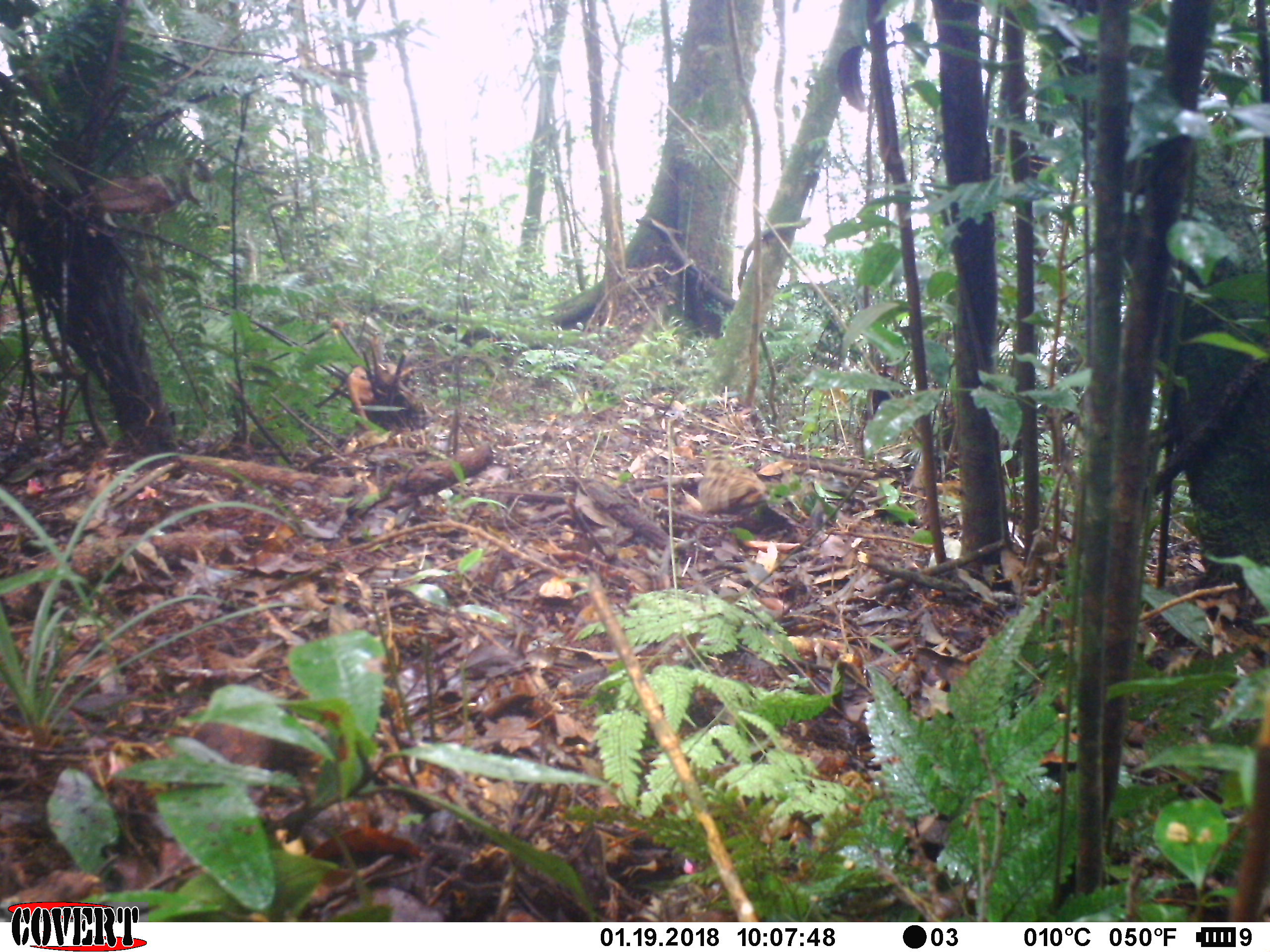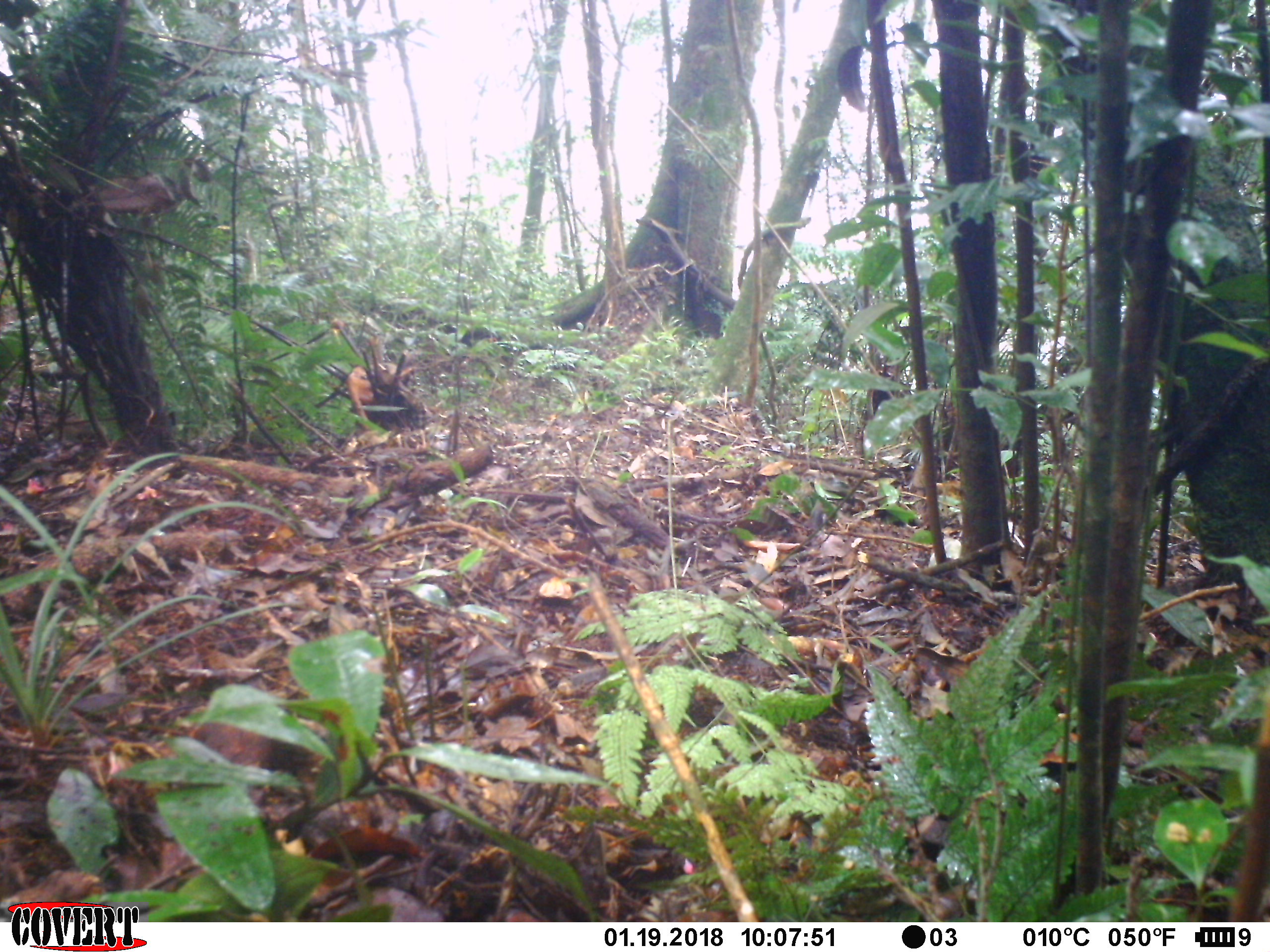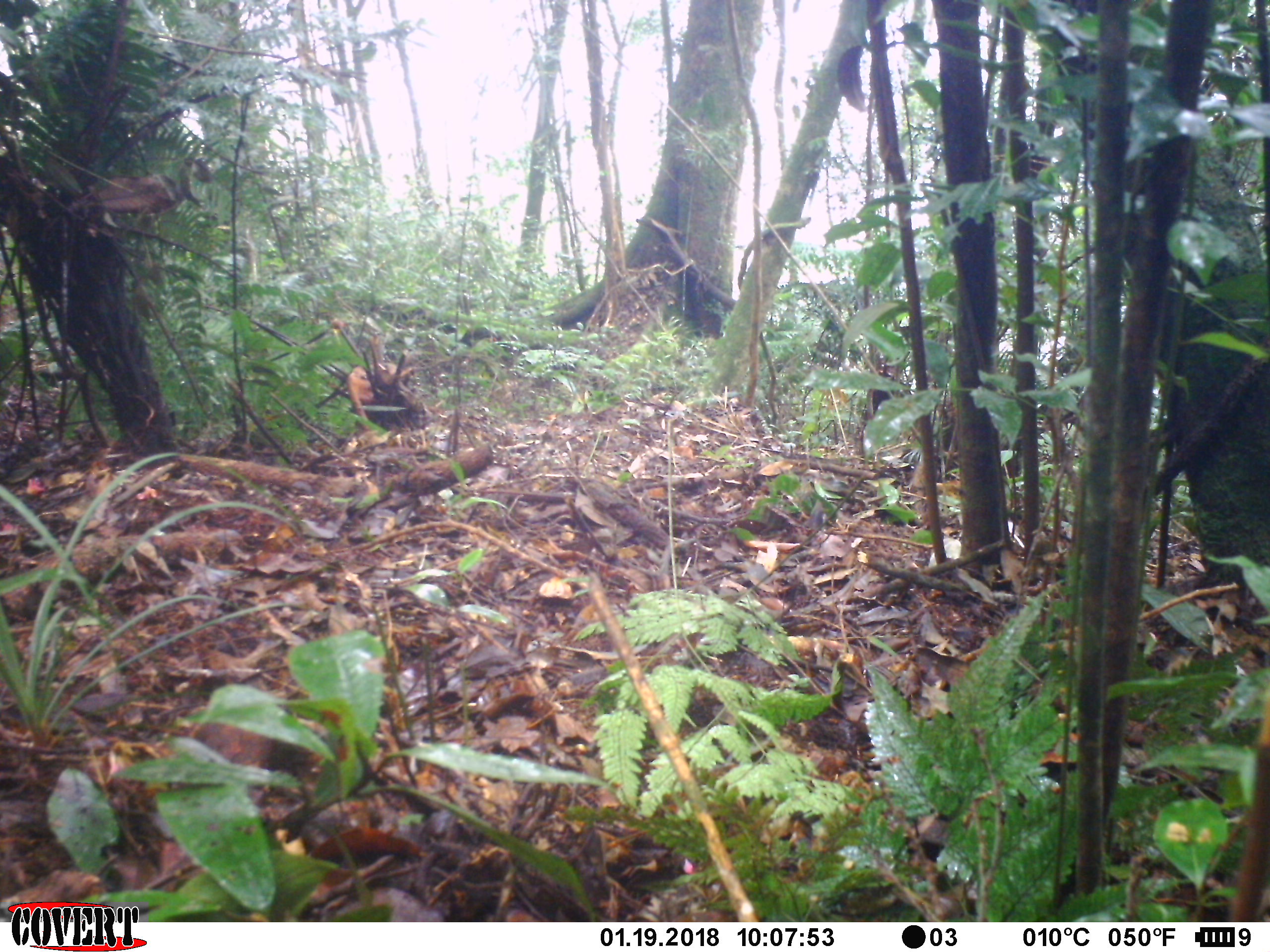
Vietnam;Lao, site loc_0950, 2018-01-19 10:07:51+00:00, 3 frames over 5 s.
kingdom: Animalia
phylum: Chordata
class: Aves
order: Charadriiformes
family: Scolopacidae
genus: Scolopax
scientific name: Scolopax rusticola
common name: eurasian woodcock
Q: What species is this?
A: Eurasian woodcock (Scolopax rusticola).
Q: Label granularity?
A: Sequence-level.